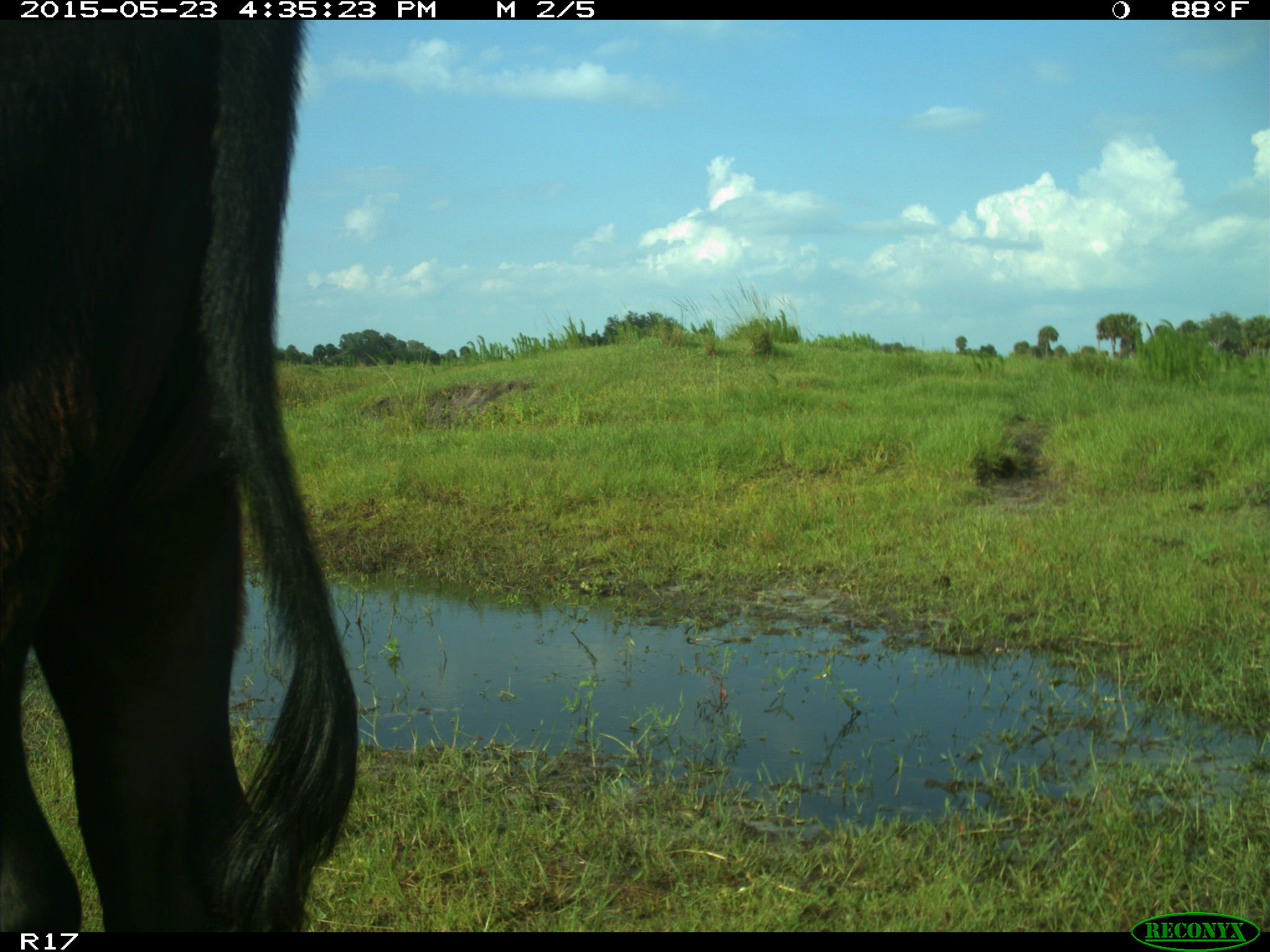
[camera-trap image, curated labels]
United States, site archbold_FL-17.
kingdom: Animalia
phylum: Chordata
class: Mammalia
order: Artiodactyla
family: Bovidae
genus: Bos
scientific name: Bos taurus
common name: domestic cow